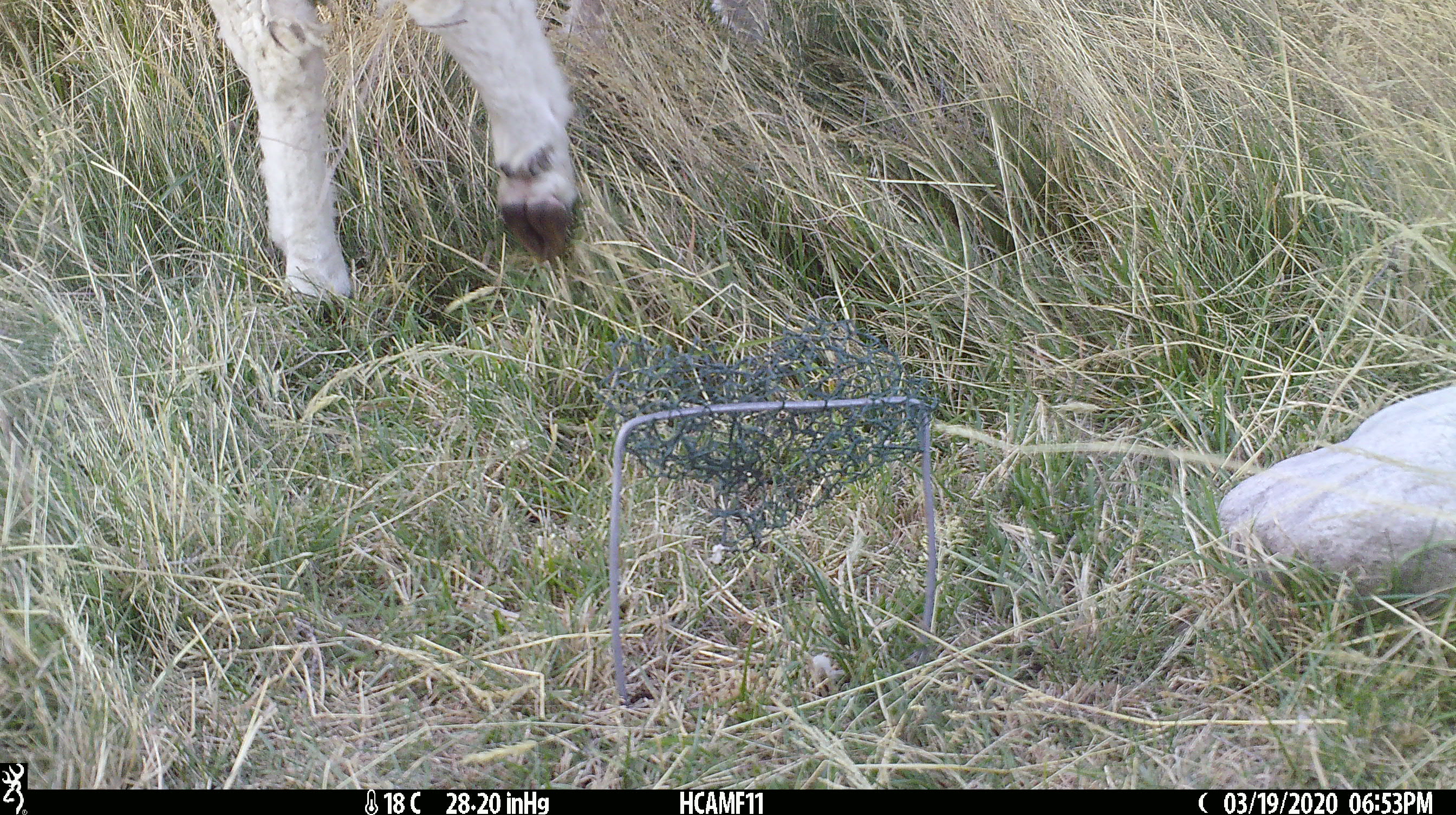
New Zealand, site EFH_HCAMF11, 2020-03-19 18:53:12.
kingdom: Animalia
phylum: Chordata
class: Mammalia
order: Artiodactyla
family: Bovidae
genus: Ovis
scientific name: Ovis aries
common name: domestic sheep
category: sheep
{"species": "sheep (domestic sheep) (Ovis aries)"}